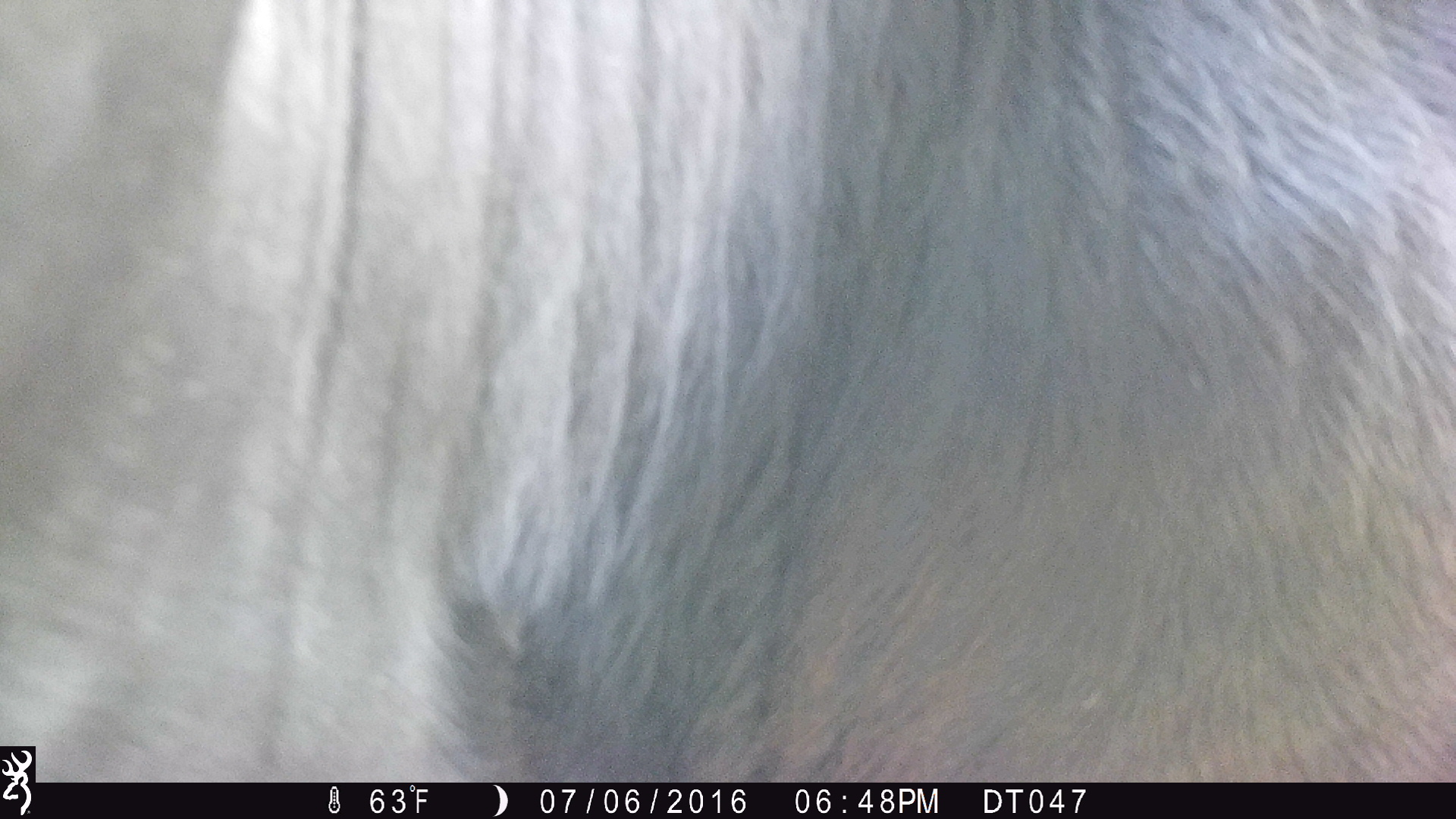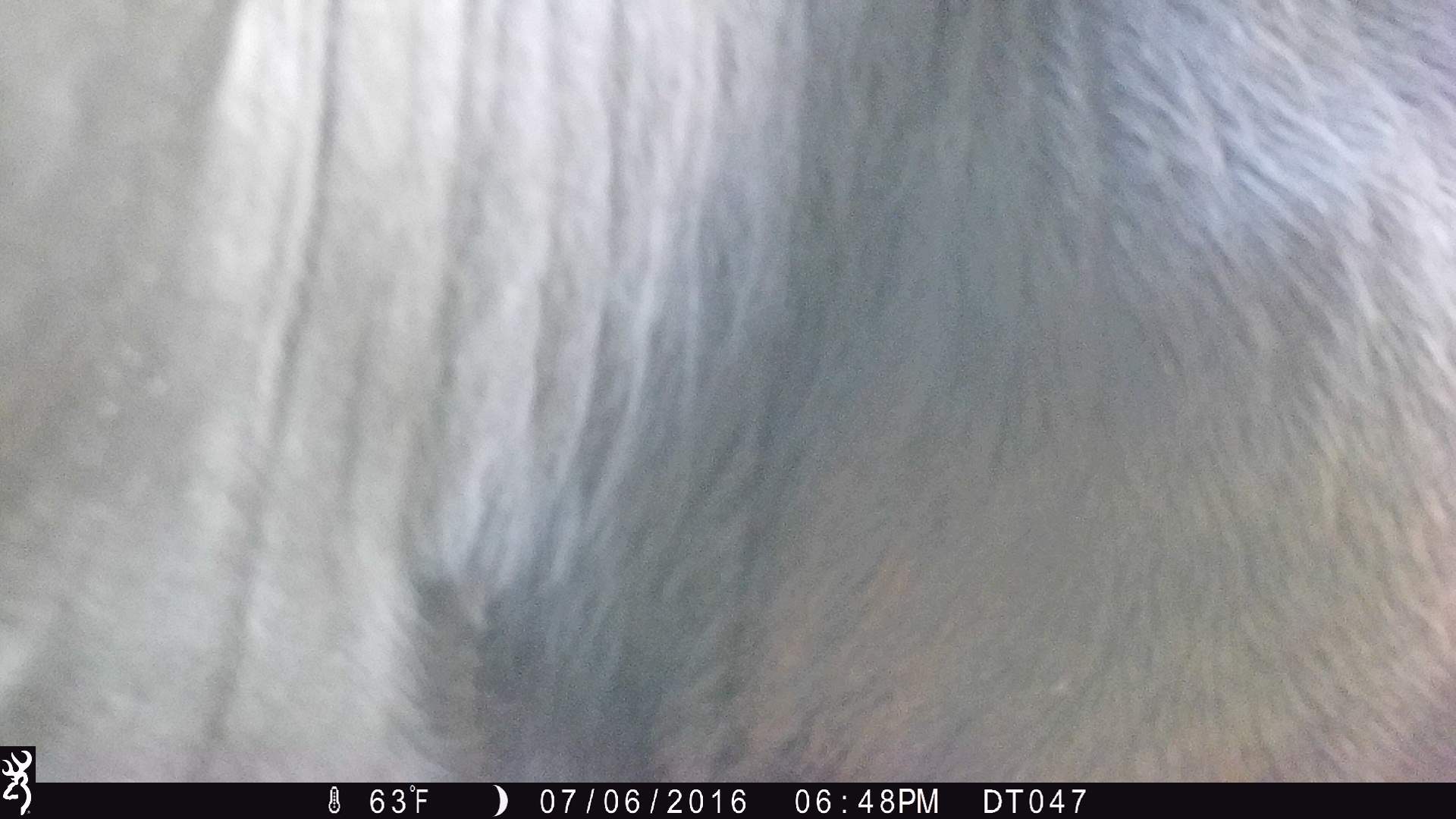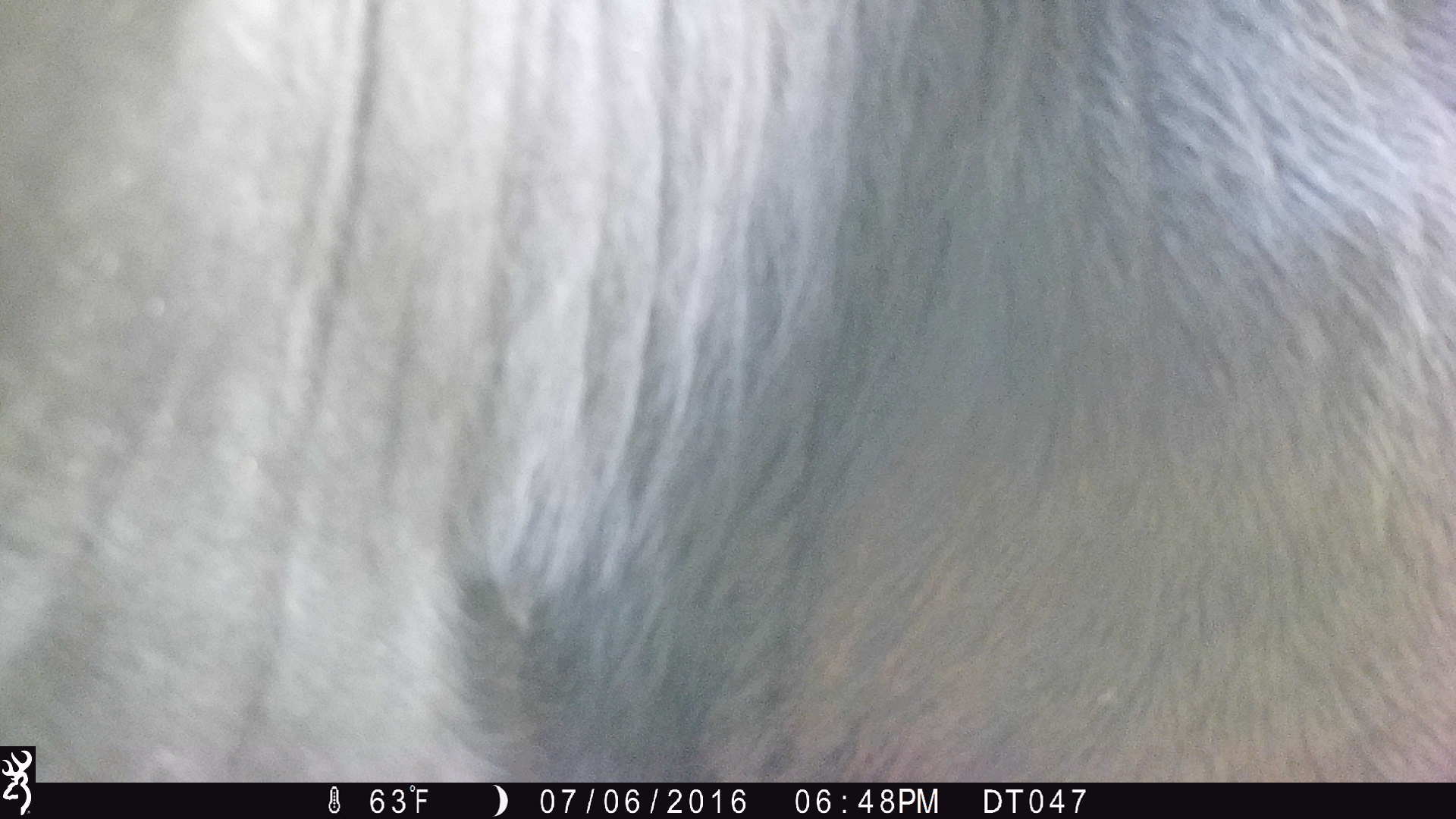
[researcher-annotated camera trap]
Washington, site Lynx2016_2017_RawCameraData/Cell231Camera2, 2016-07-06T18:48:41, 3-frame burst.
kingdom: Animalia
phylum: Chordata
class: Mammalia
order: Artiodactyla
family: Bovidae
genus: Bos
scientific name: Bos taurus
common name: domestic cattle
Domestic cattle (Bos taurus). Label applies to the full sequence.